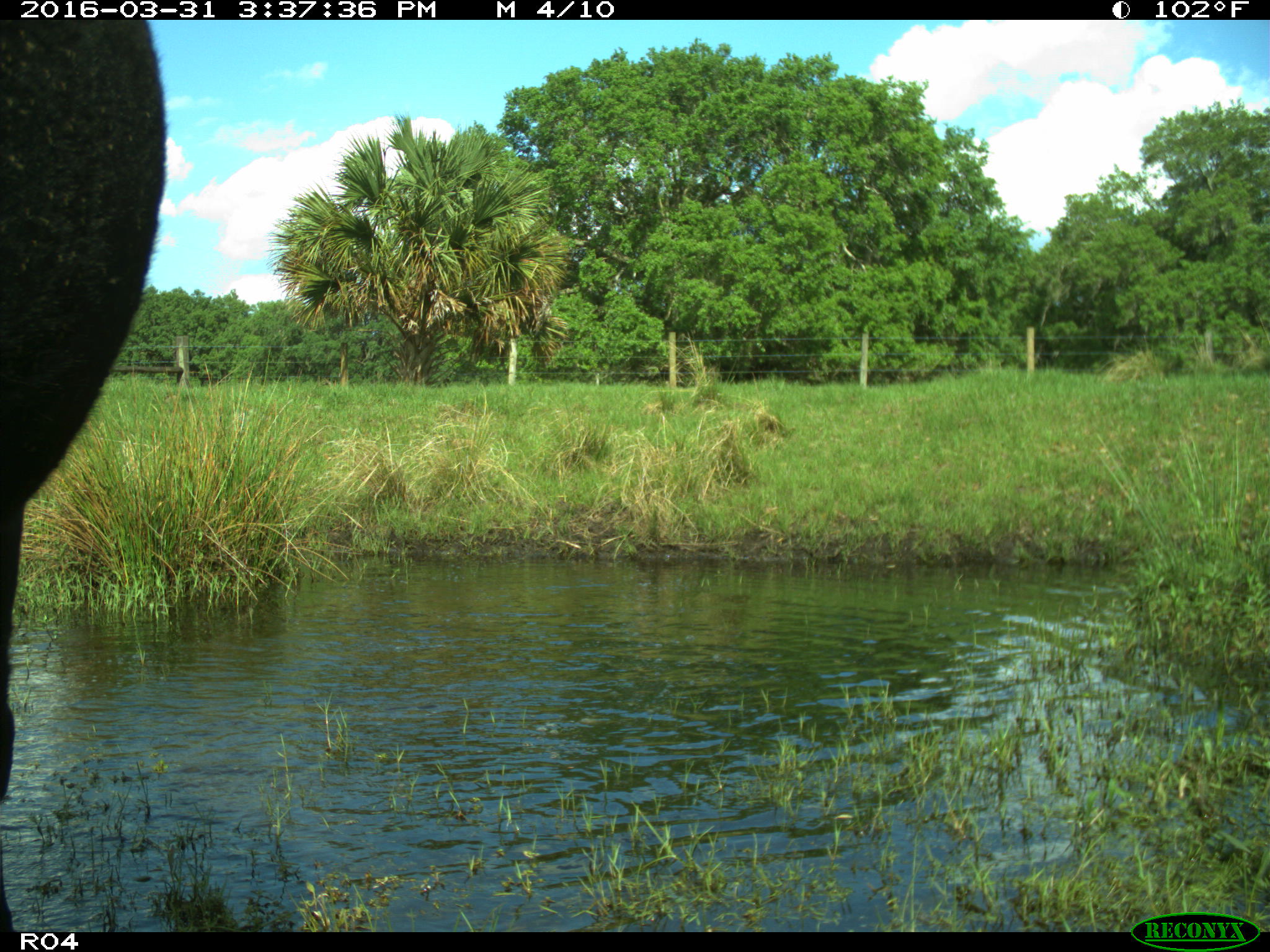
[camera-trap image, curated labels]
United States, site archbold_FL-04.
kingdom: Animalia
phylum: Chordata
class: Mammalia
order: Artiodactyla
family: Bovidae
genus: Bos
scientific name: Bos taurus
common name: domestic cow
Bos taurus (domestic cow).